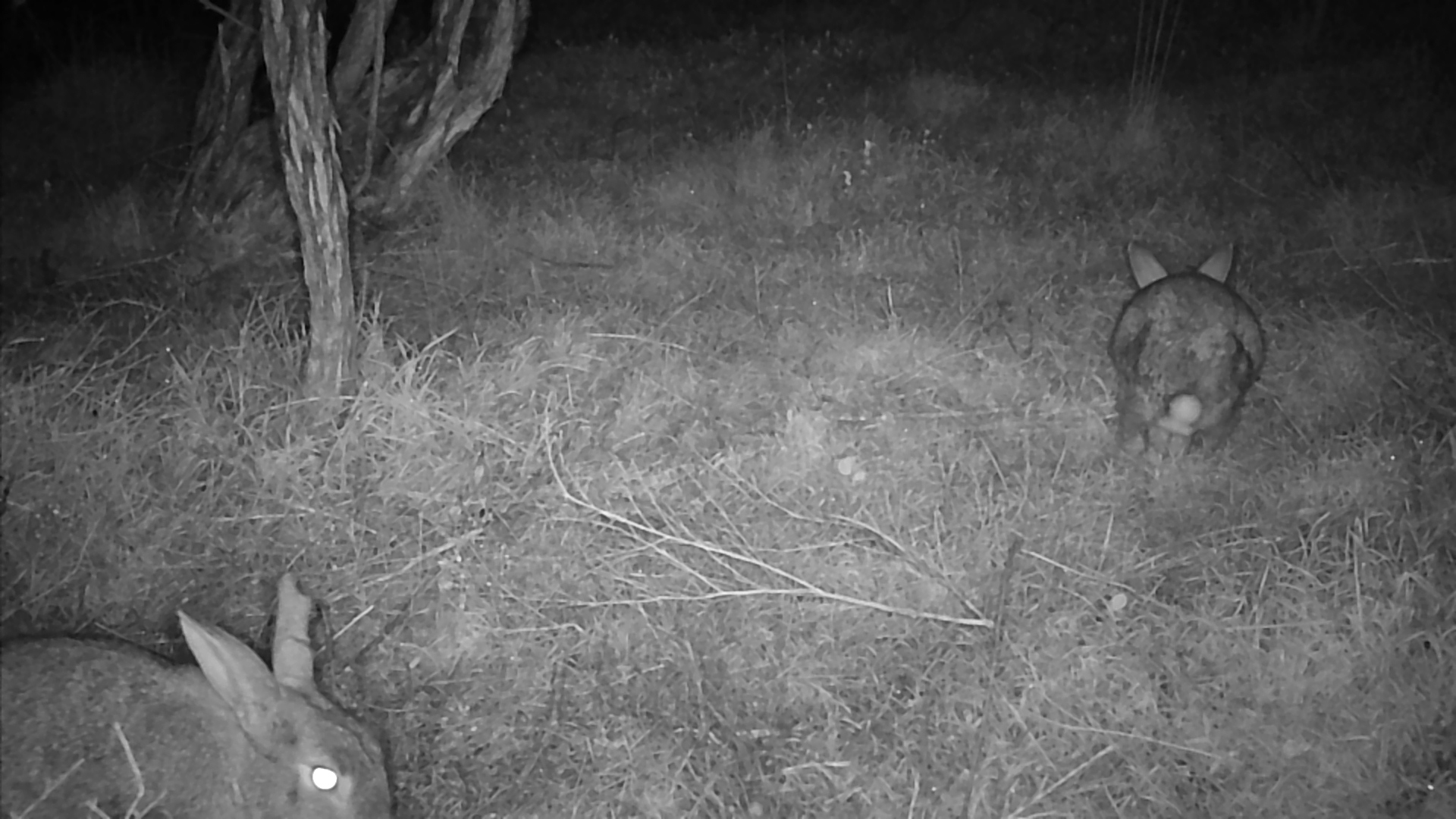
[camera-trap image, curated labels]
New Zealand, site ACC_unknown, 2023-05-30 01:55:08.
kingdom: Animalia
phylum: Chordata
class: Mammalia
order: Lagomorpha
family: Leporidae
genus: Oryctolagus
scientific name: Oryctolagus cuniculus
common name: european rabbit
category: rabbit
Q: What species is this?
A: Rabbit (european rabbit) (Oryctolagus cuniculus).